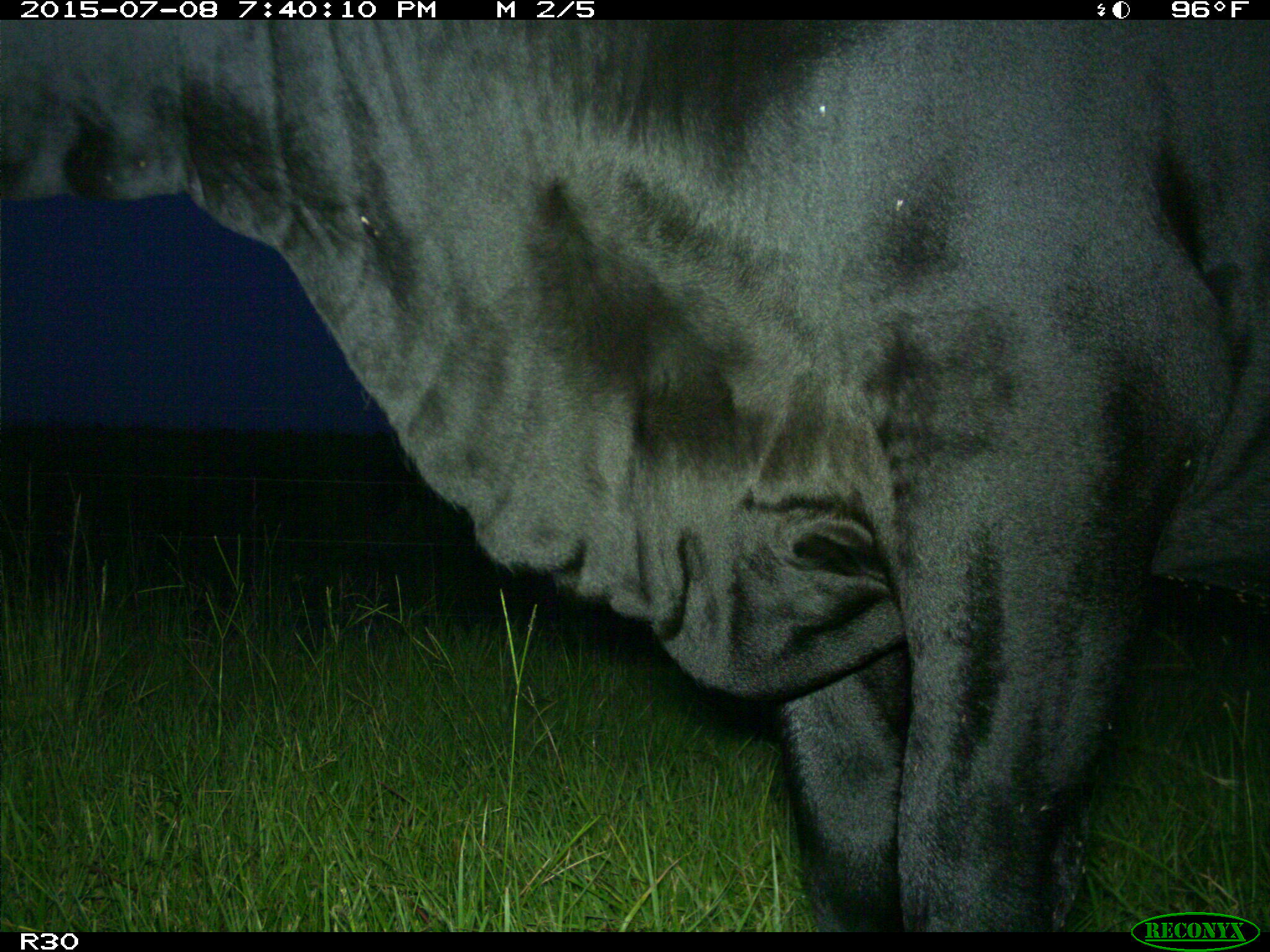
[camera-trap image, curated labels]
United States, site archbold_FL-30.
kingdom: Animalia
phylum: Chordata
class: Mammalia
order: Artiodactyla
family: Bovidae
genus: Bos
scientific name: Bos taurus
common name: domestic cow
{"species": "Bos taurus (domestic cow)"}